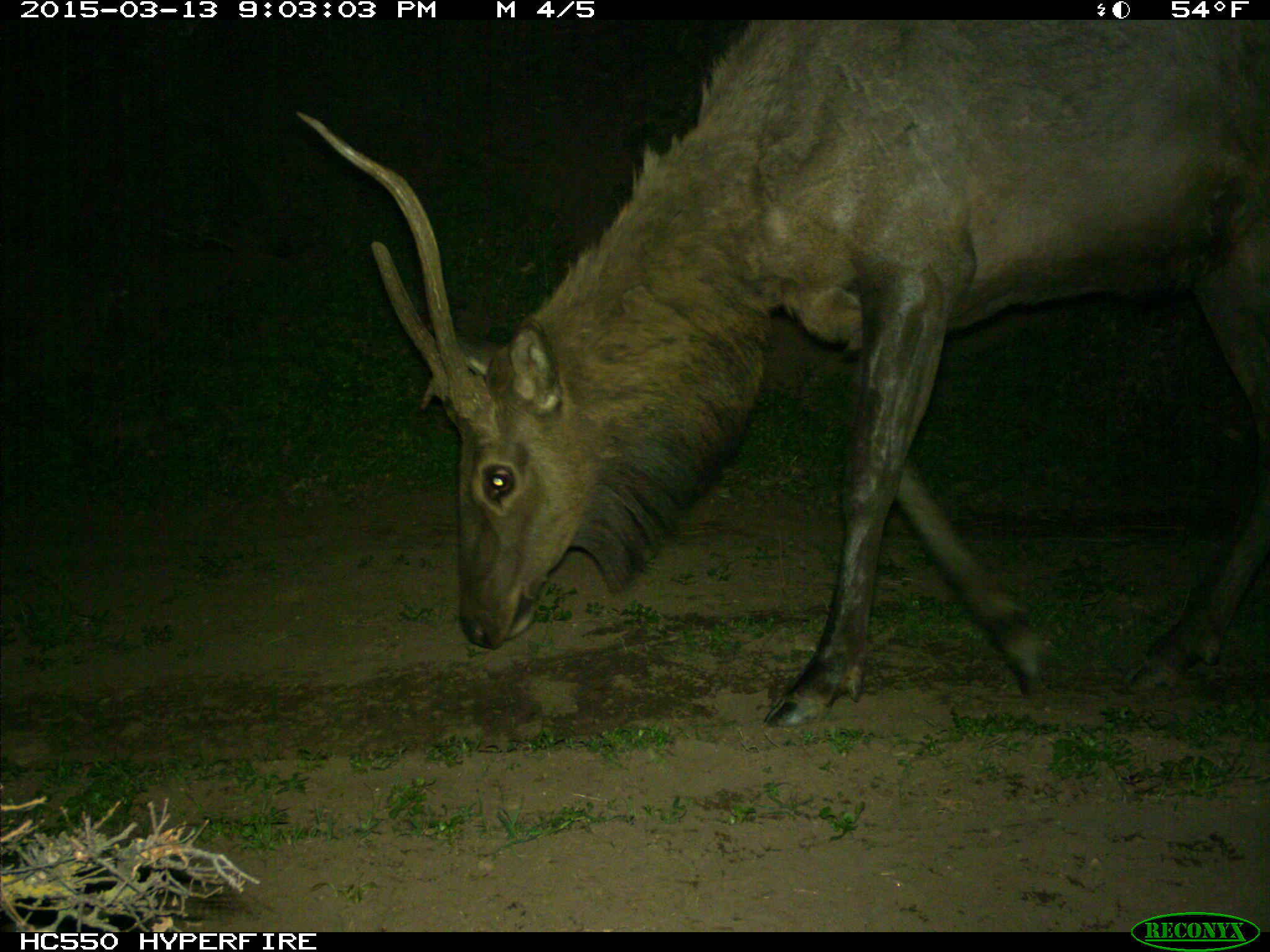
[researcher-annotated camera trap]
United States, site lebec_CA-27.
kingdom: Animalia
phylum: Chordata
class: Mammalia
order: Artiodactyla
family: Cervidae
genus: Cervus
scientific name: Cervus canadensis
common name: elk